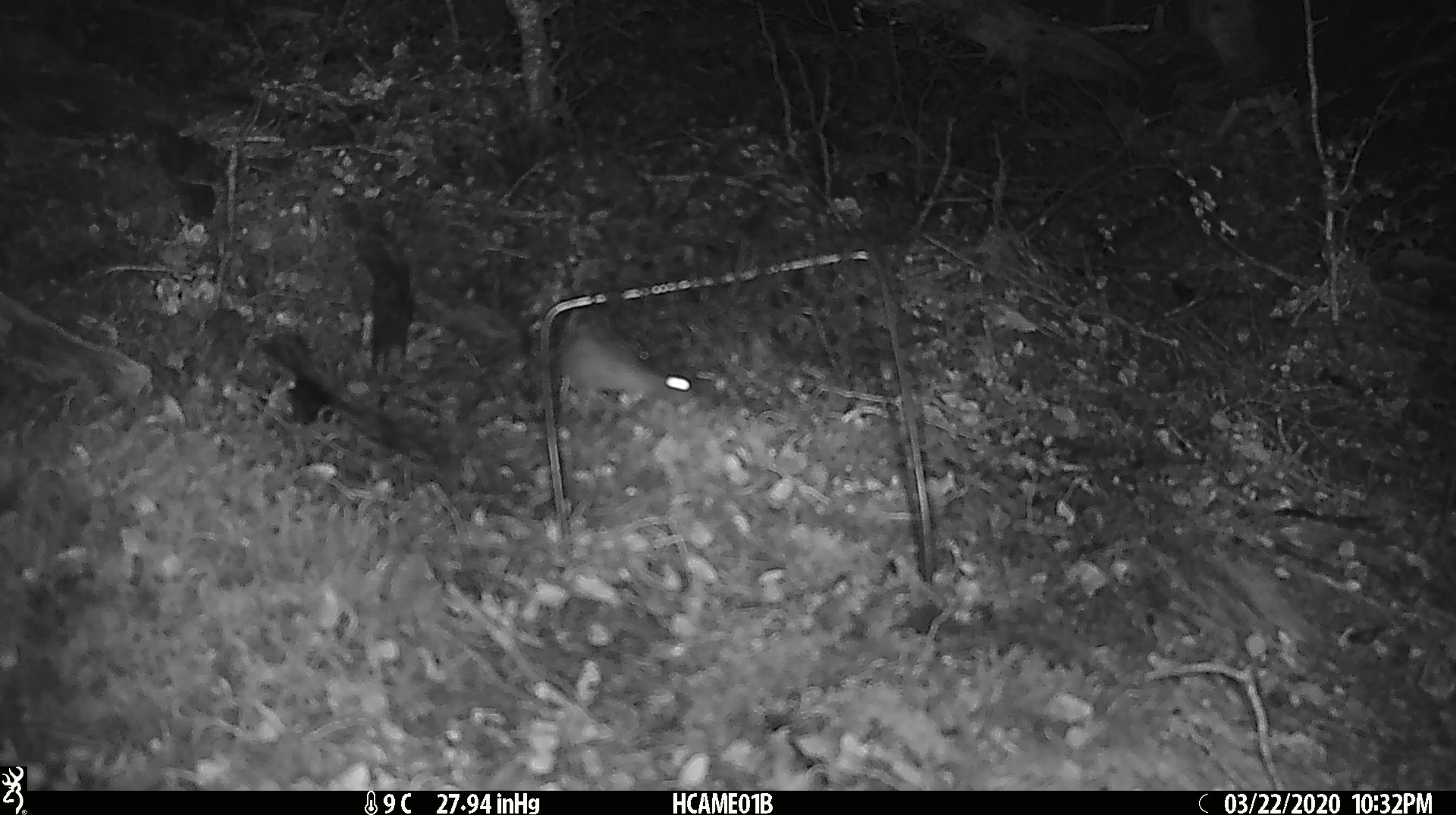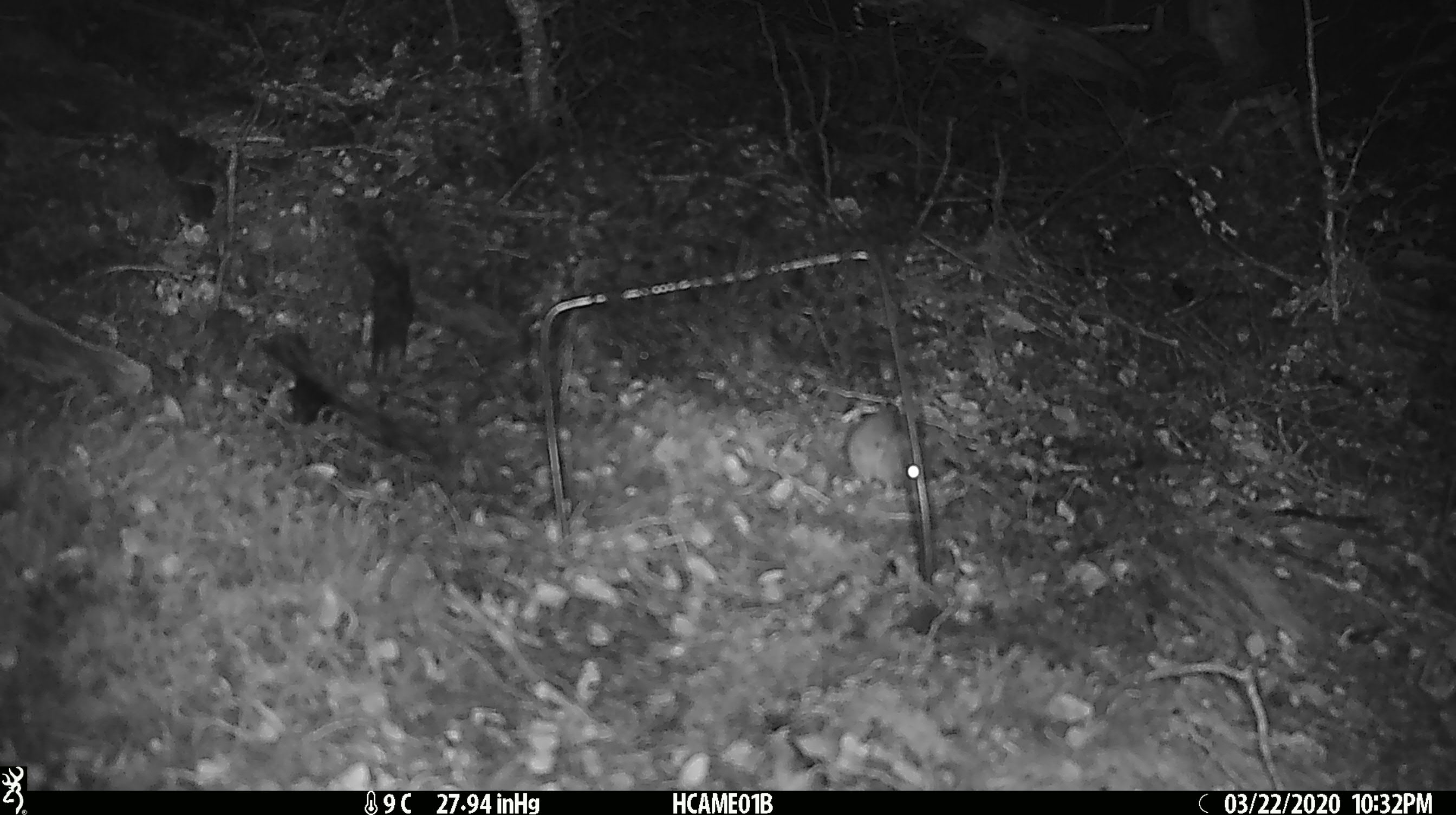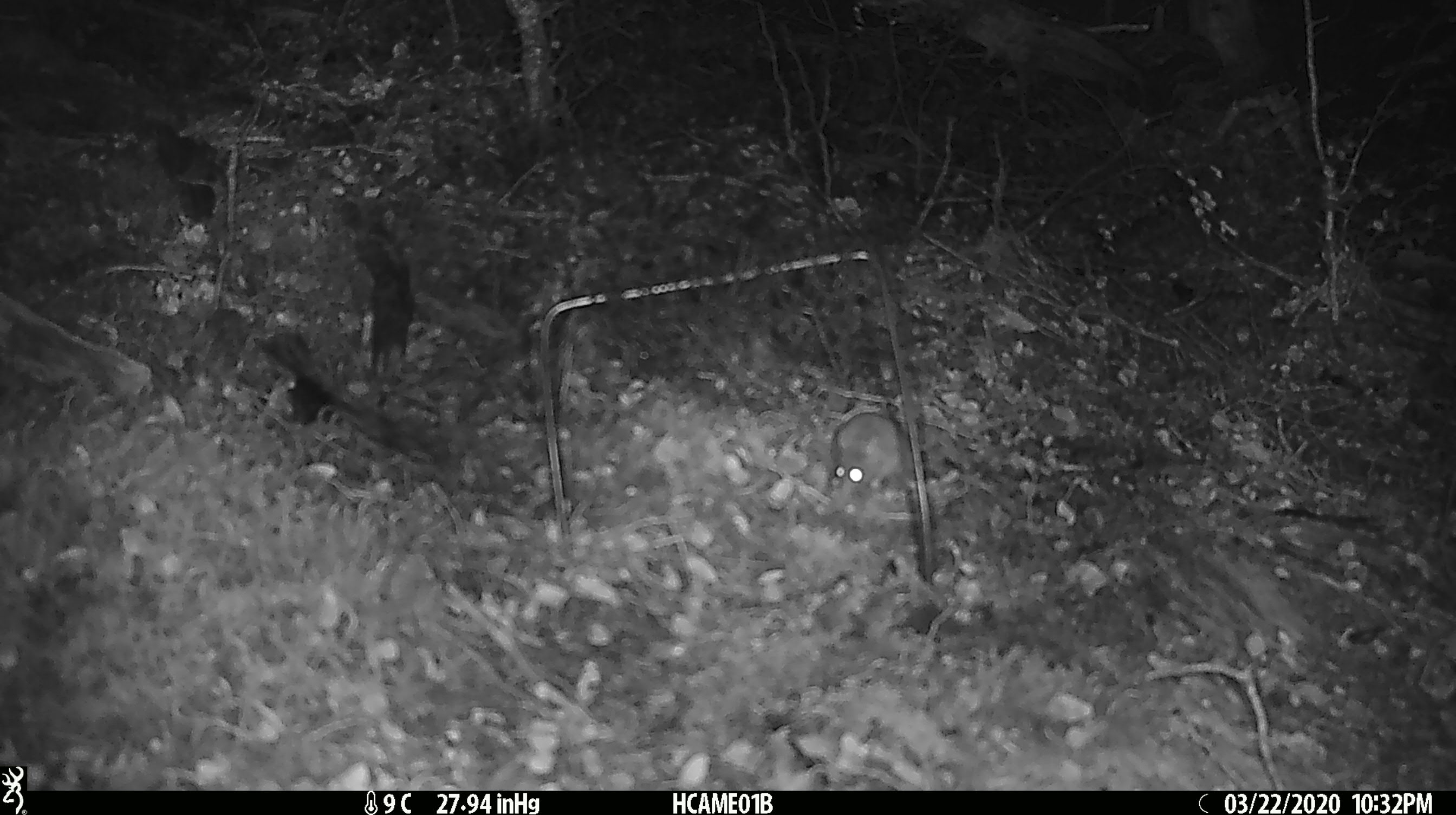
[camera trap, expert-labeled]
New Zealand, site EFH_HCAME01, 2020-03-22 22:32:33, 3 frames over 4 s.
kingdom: Animalia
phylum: Chordata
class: Mammalia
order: Rodentia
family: Muridae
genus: Mus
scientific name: Mus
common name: mouse